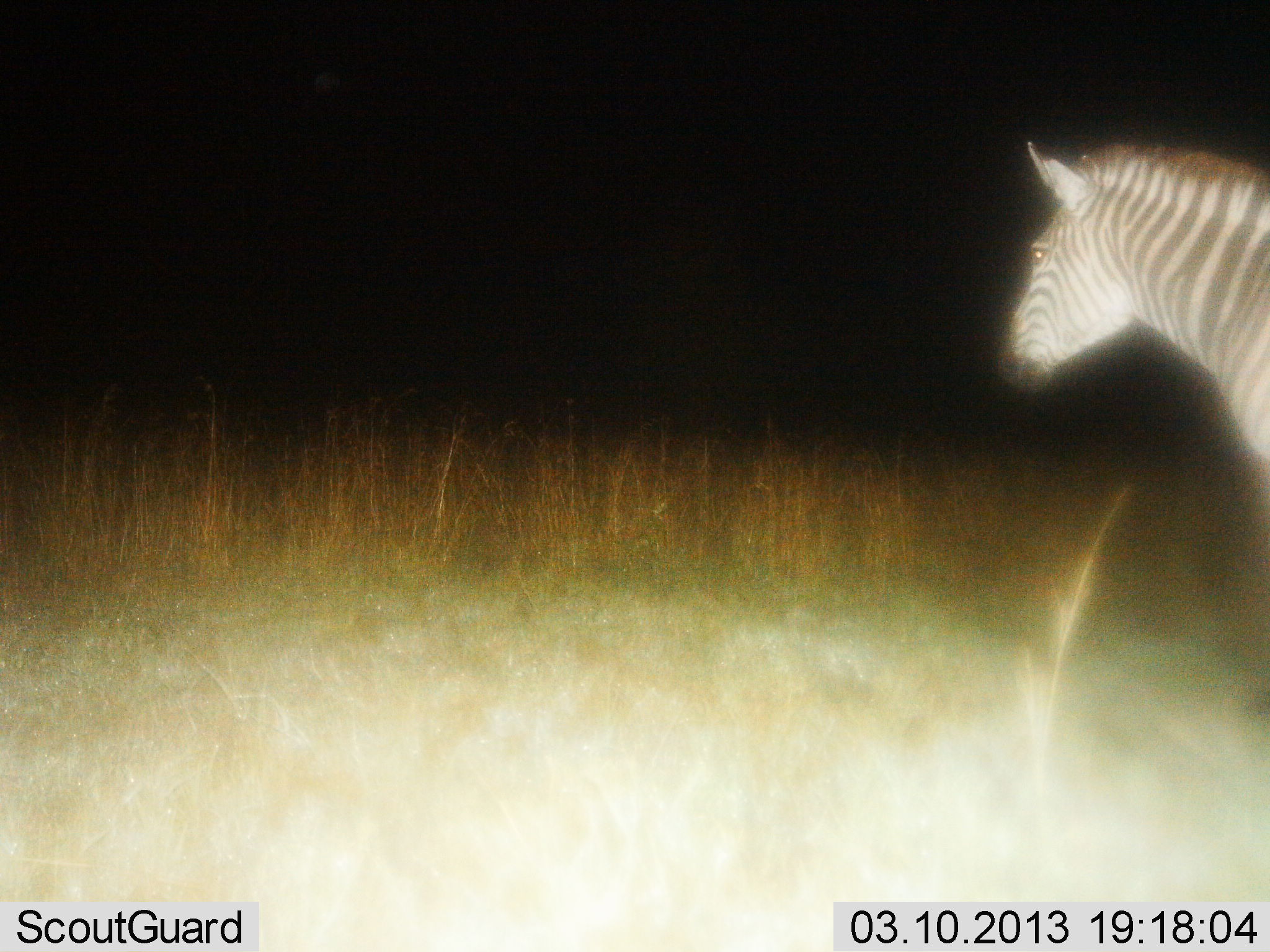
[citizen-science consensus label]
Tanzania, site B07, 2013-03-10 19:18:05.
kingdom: Animalia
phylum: Chordata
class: Mammalia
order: Perissodactyla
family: Equidae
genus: Equus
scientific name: Equus quagga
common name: plains zebra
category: zebra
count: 1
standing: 80%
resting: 0%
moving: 20%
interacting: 0%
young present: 0%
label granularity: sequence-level